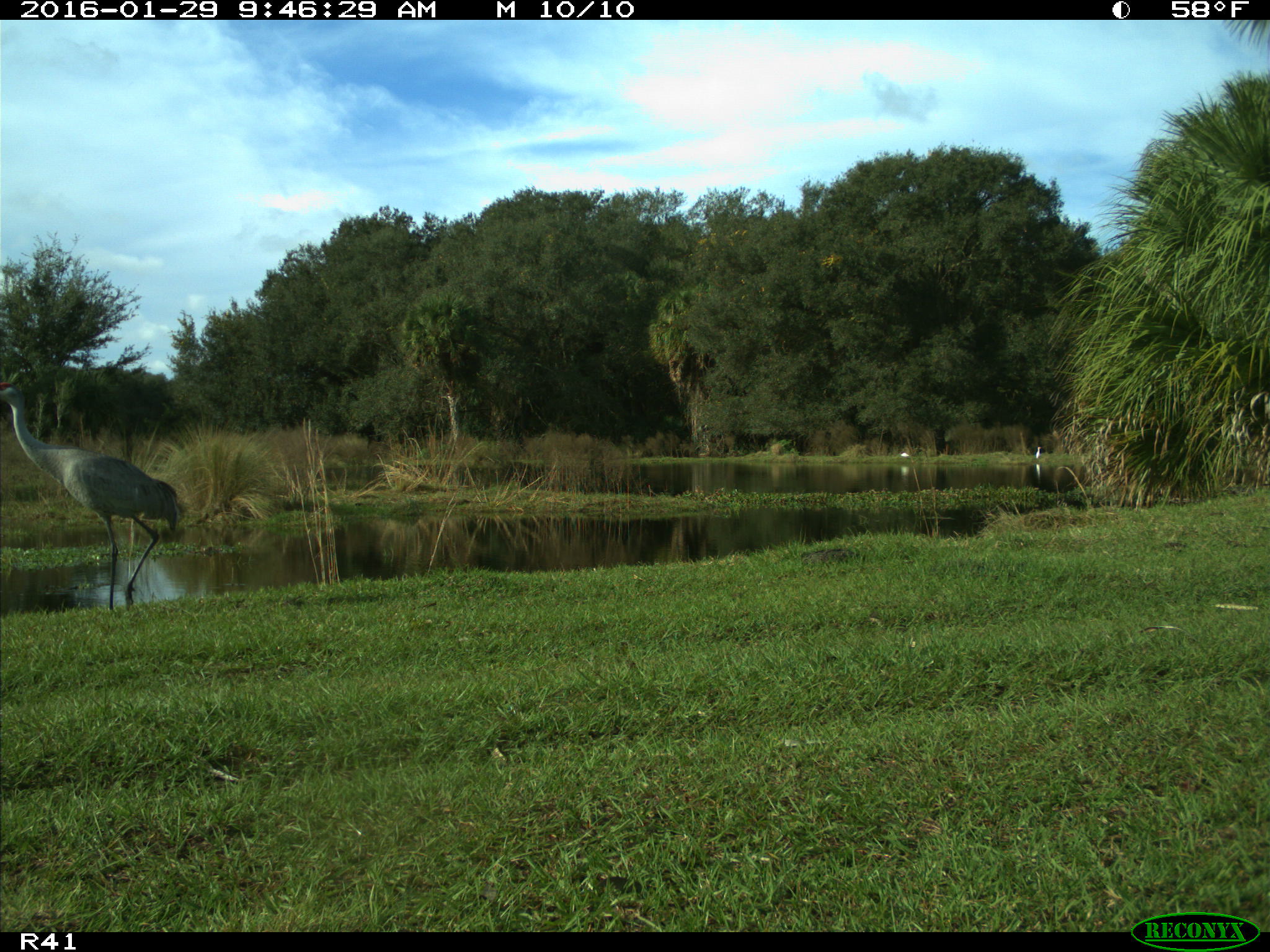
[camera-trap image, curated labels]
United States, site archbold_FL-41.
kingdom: Animalia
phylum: Chordata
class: Aves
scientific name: Aves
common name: birds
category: unidentified bird